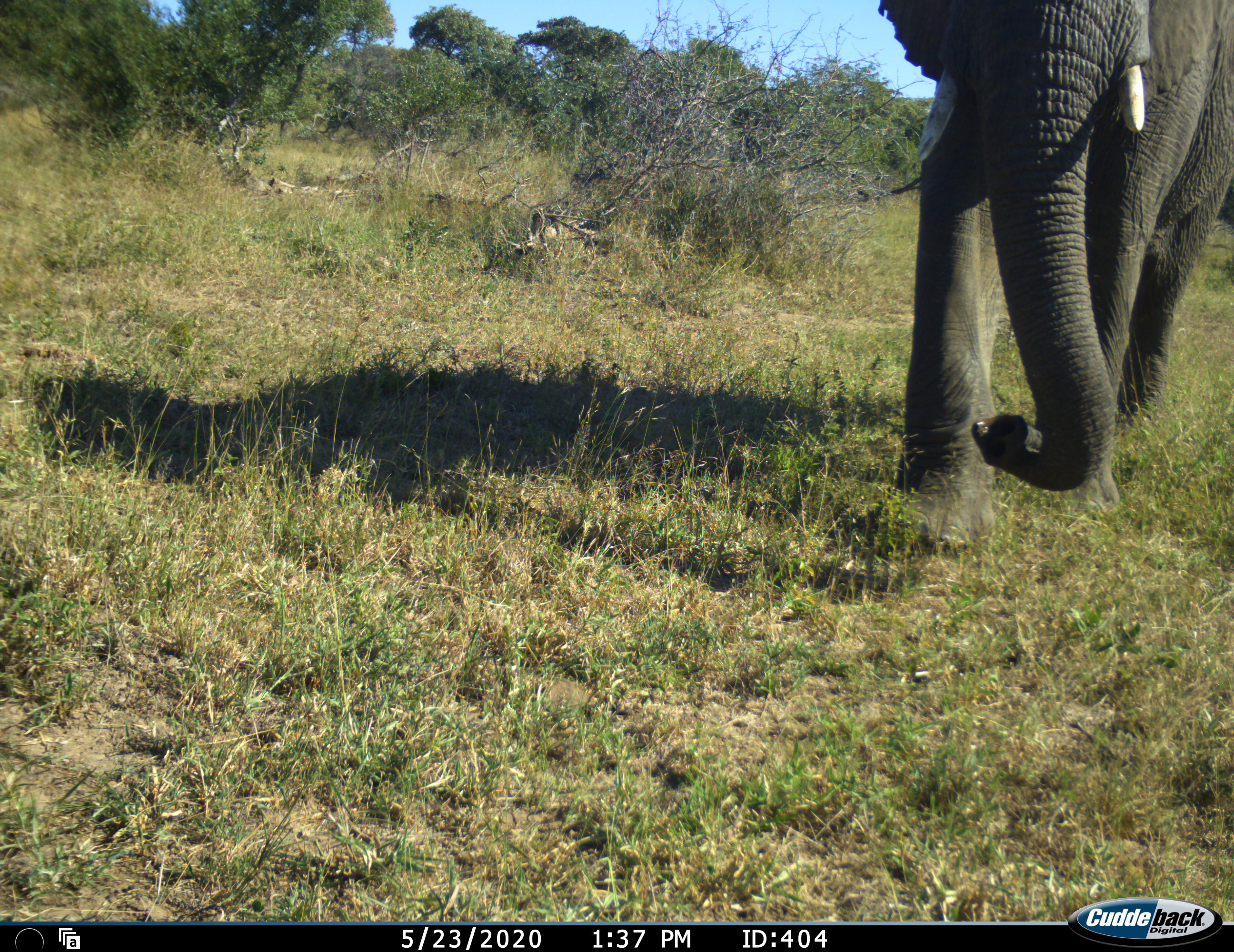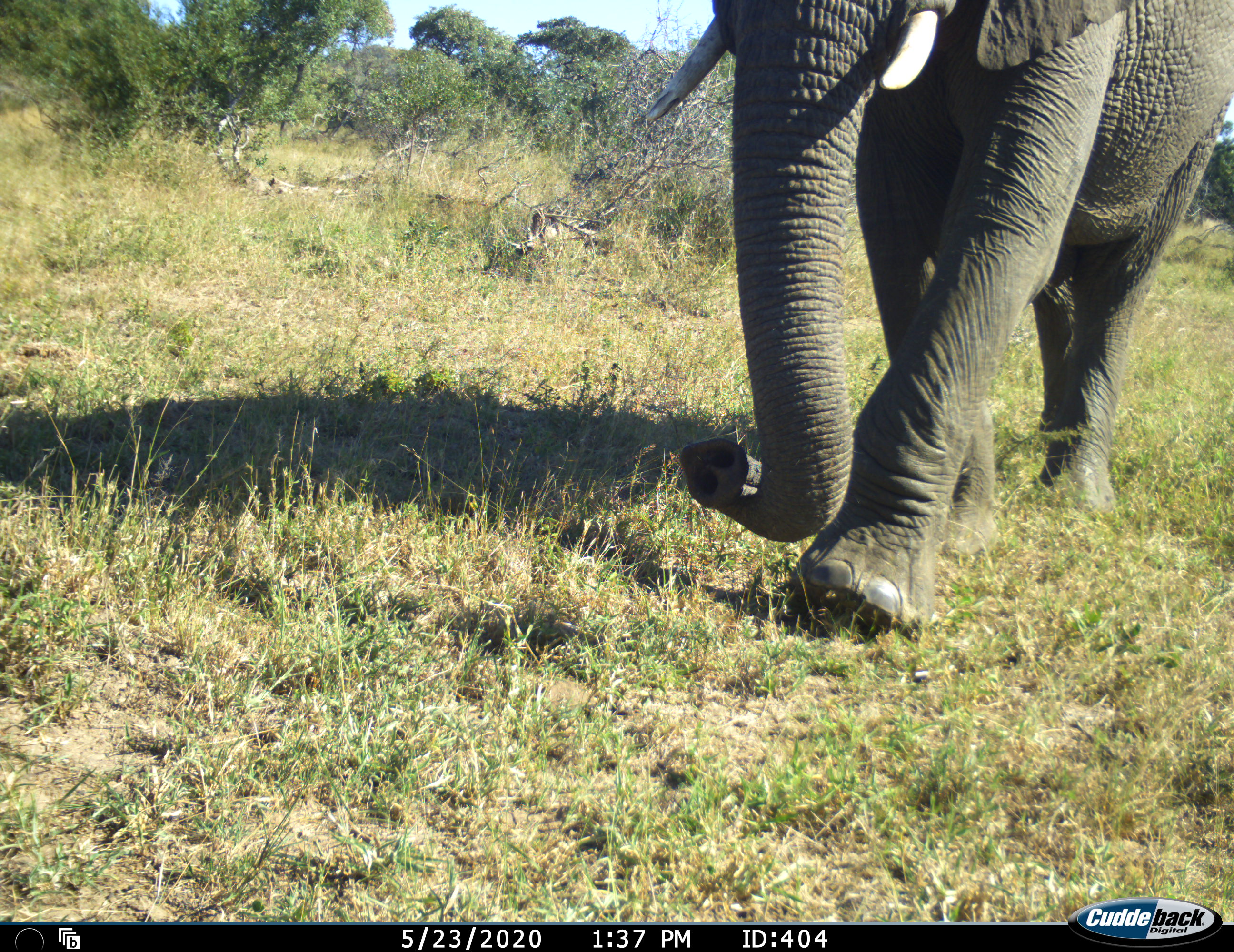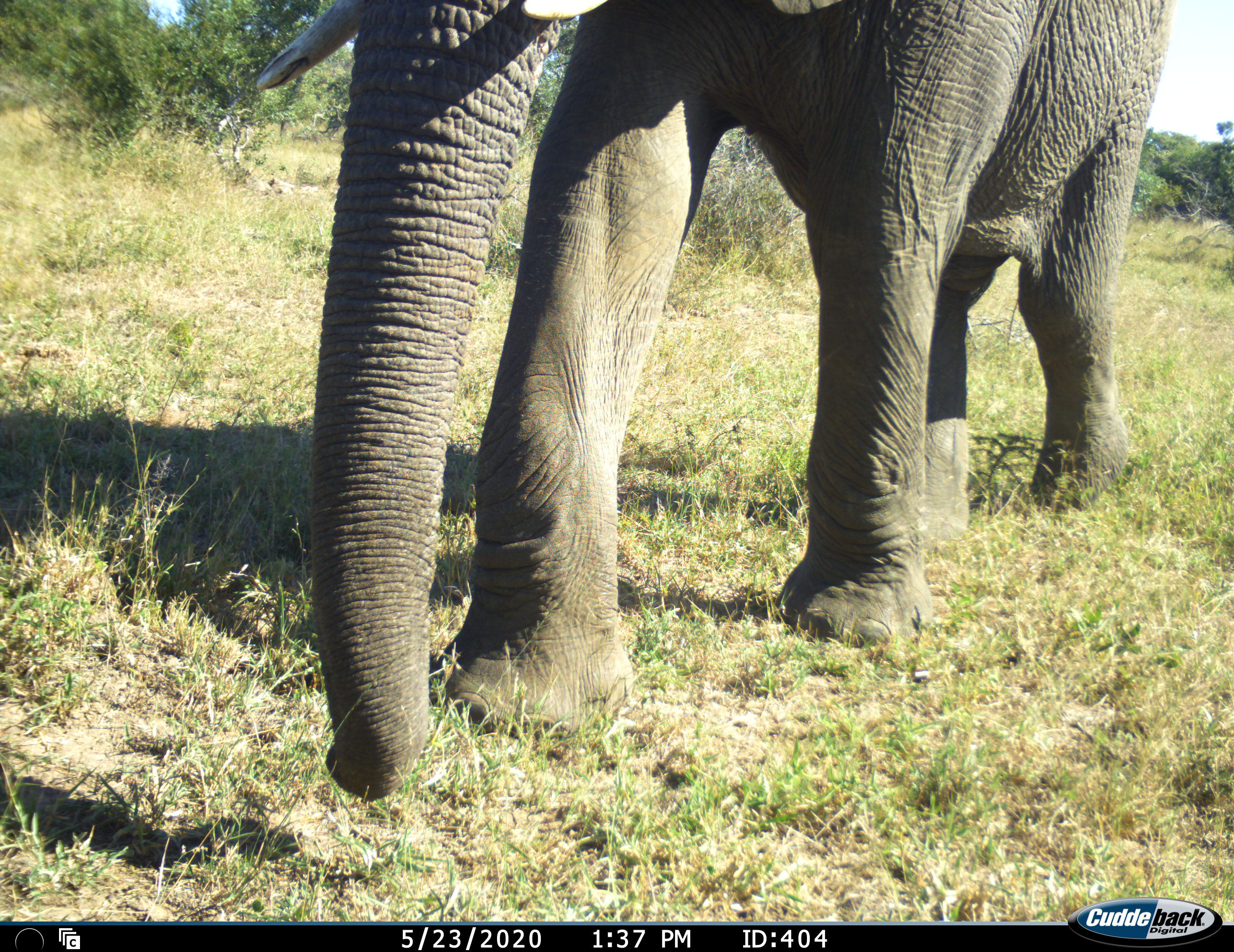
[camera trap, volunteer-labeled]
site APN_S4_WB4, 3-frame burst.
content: unidentified animal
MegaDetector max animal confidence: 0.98